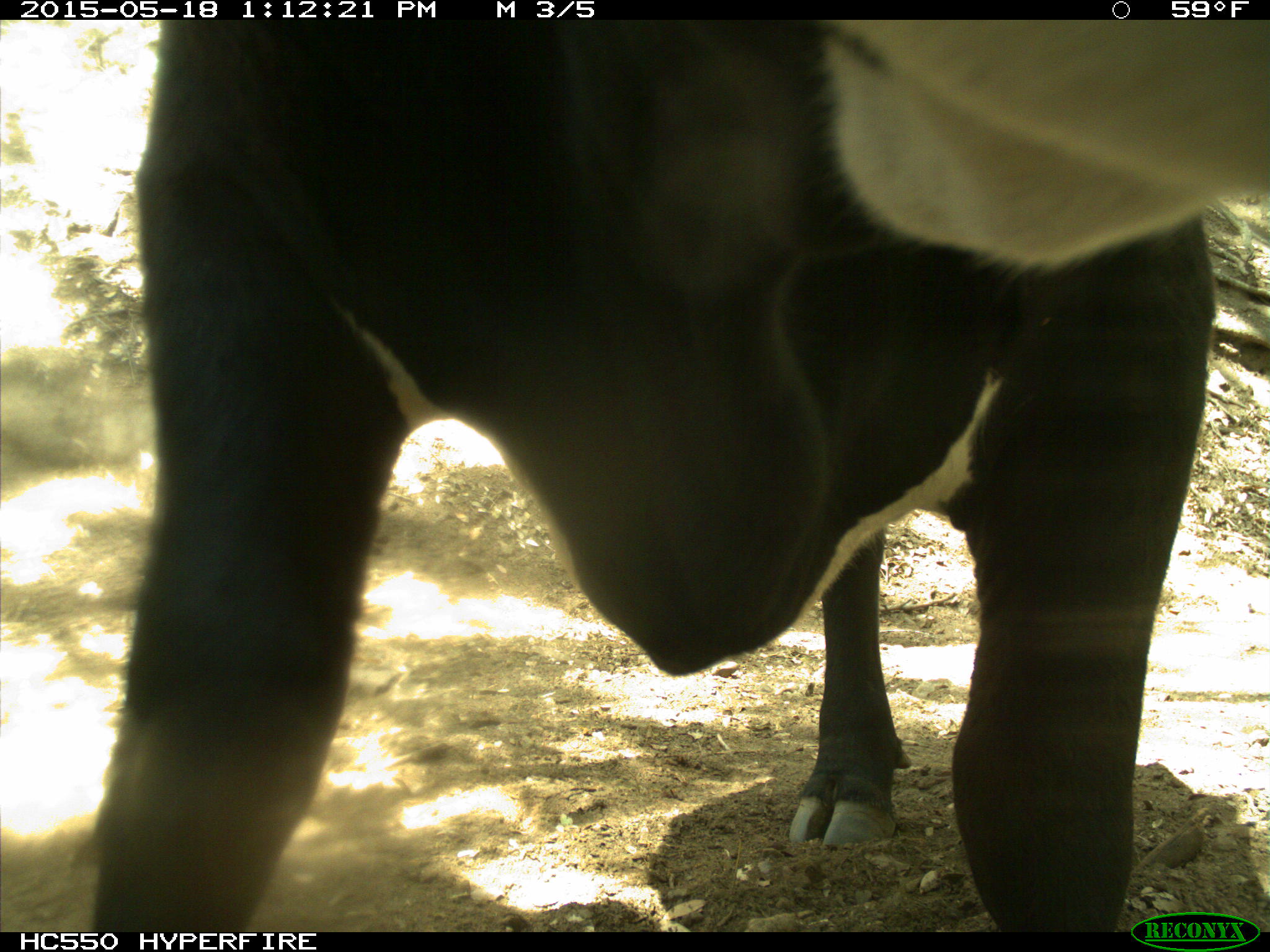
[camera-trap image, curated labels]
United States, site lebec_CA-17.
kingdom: Animalia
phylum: Chordata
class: Mammalia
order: Artiodactyla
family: Bovidae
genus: Bos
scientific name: Bos taurus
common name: domestic cow